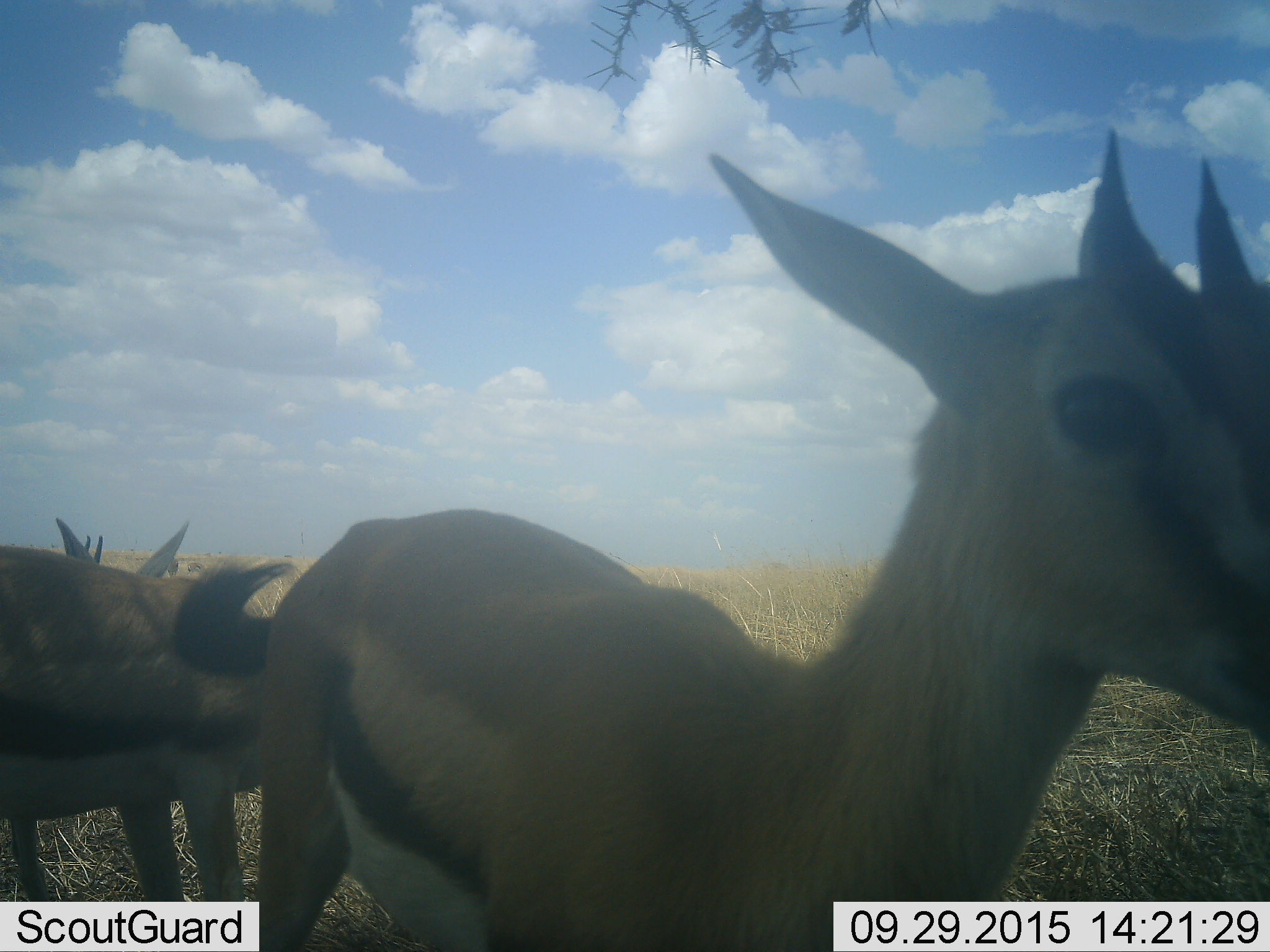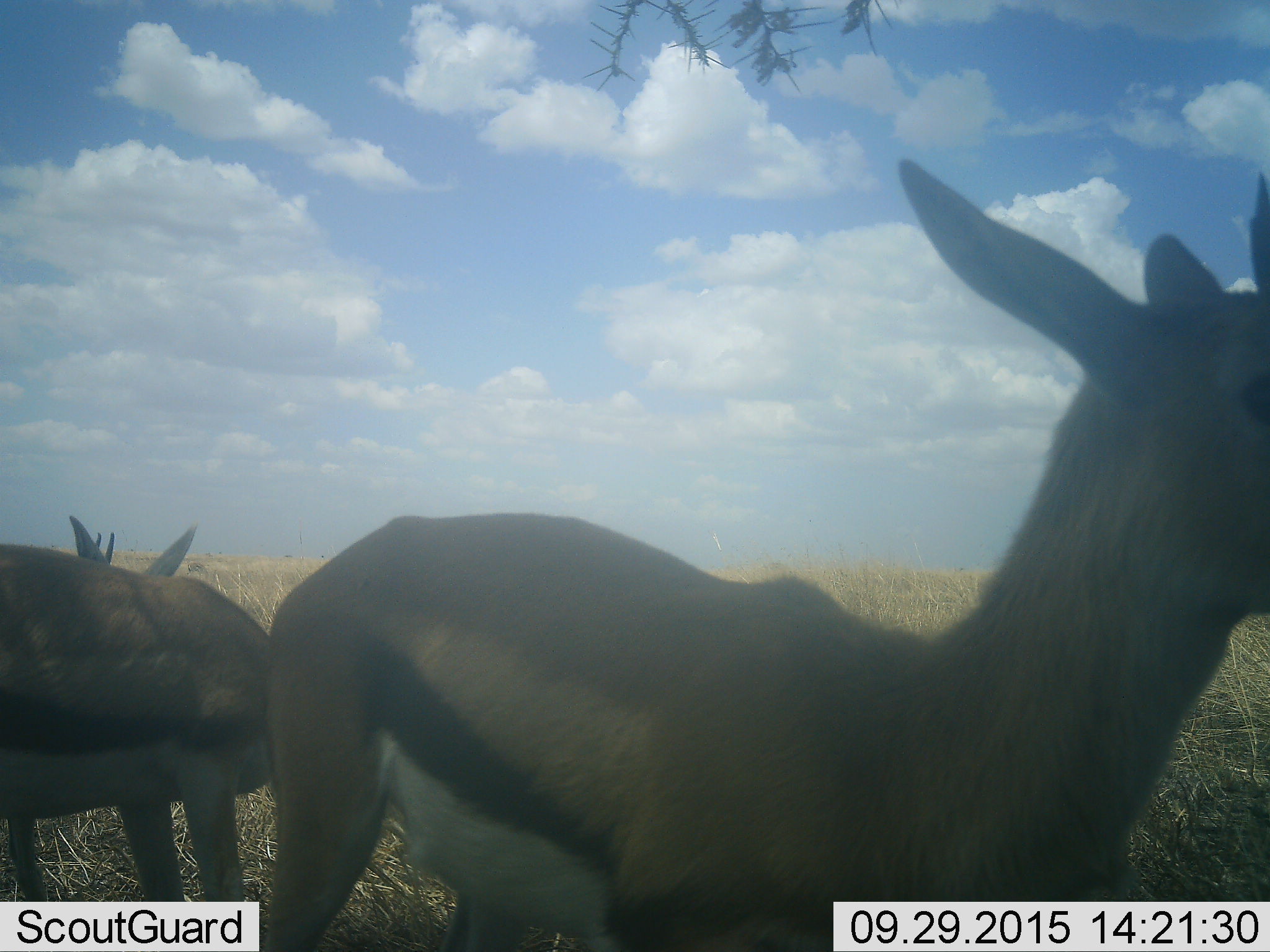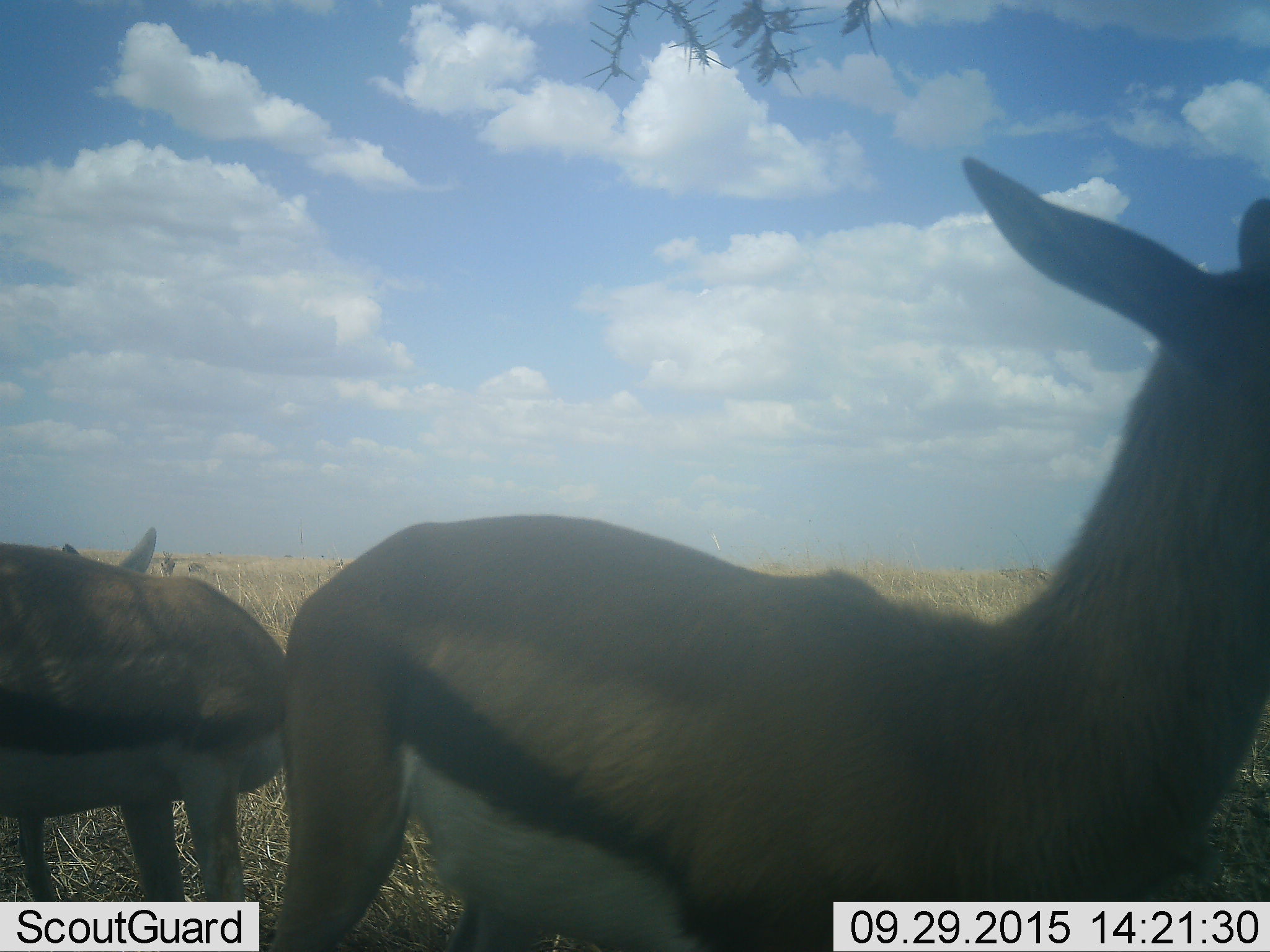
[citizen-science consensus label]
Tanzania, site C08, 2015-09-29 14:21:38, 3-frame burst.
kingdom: Animalia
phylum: Chordata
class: Mammalia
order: Artiodactyla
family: Bovidae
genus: Eudorcas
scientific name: Eudorcas thomsonii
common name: thomson's gazelle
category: gazellethomsons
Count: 3.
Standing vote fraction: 79%.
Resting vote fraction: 0%.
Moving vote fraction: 36%.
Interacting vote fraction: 7%.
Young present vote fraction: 0%.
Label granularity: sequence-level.